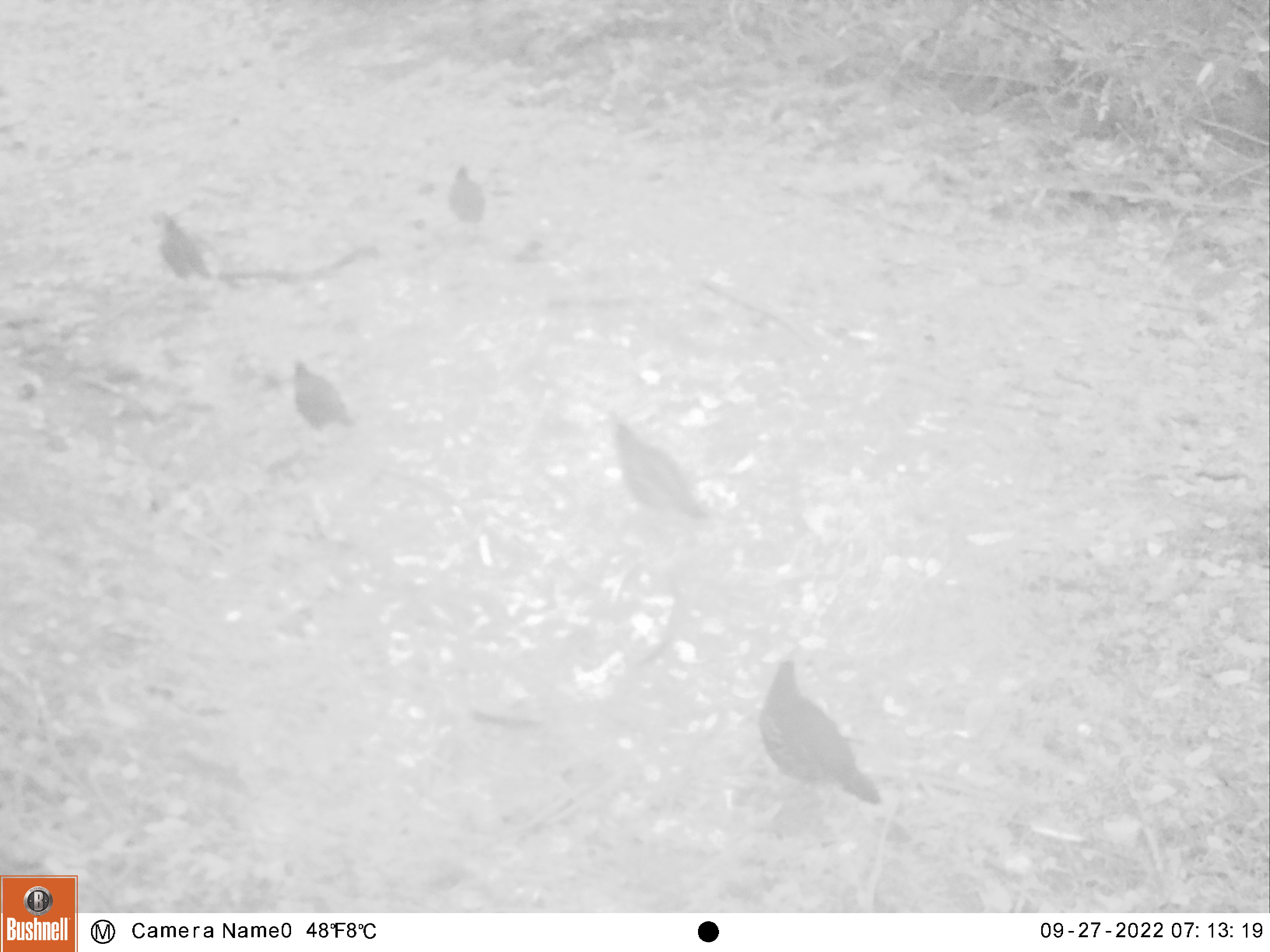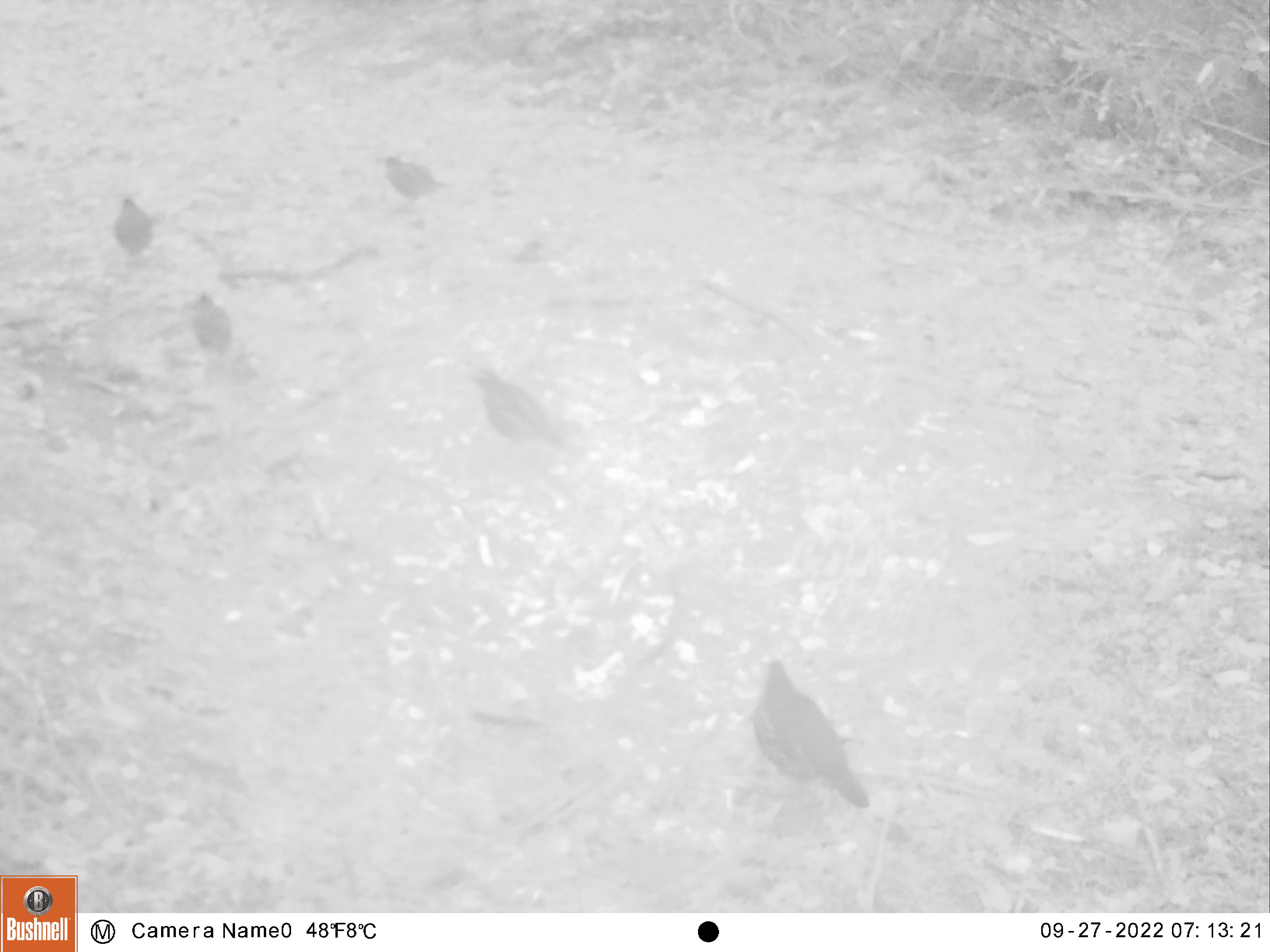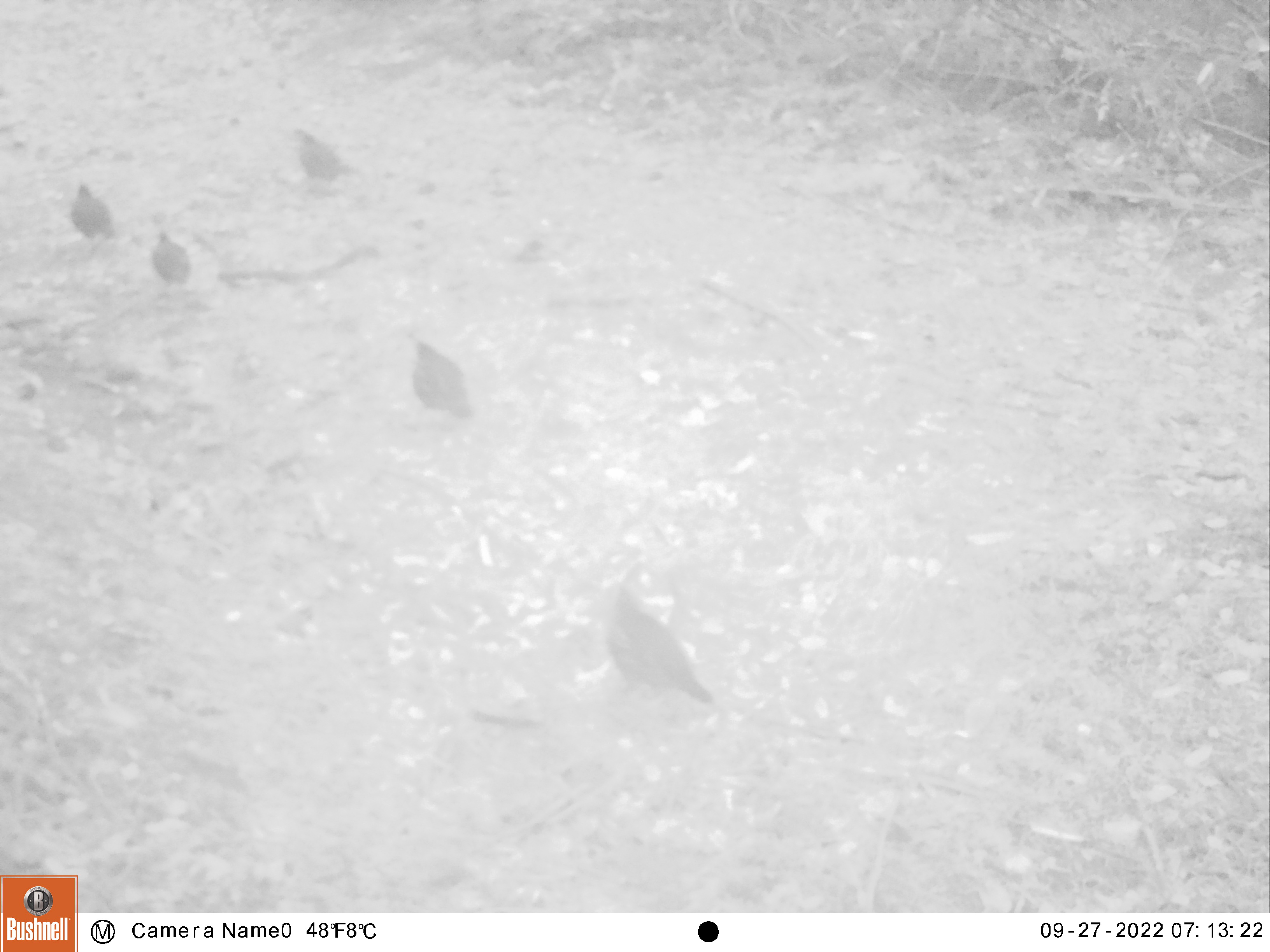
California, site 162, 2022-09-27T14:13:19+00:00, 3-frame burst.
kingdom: Animalia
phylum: Chordata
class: Aves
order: Galliformes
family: Odontophoridae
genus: Callipepla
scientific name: Callipepla californica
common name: california quail